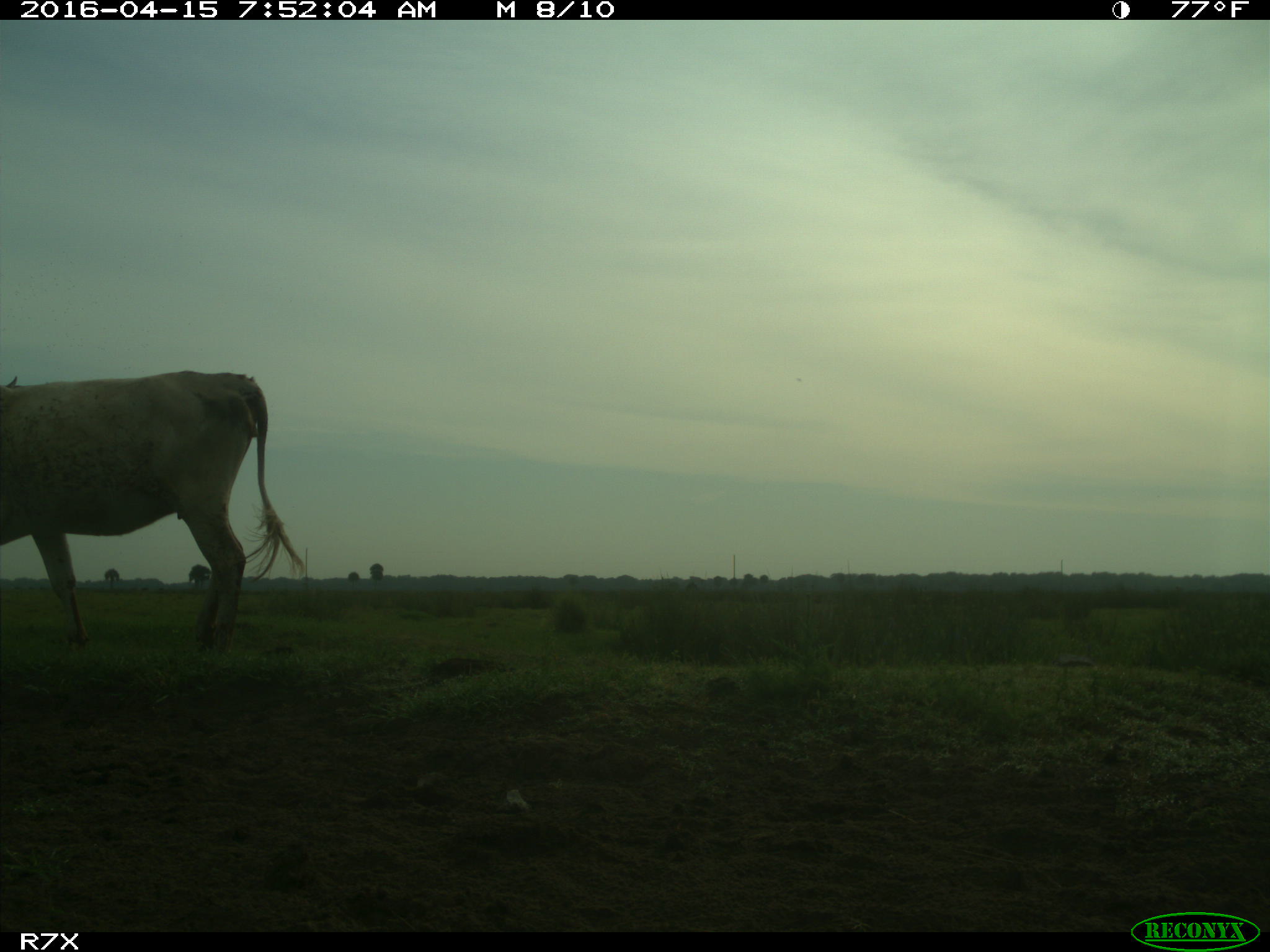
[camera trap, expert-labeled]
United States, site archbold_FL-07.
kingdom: Animalia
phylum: Chordata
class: Mammalia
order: Artiodactyla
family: Bovidae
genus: Bos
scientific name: Bos taurus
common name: domestic cow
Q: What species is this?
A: Bos taurus (domestic cow).